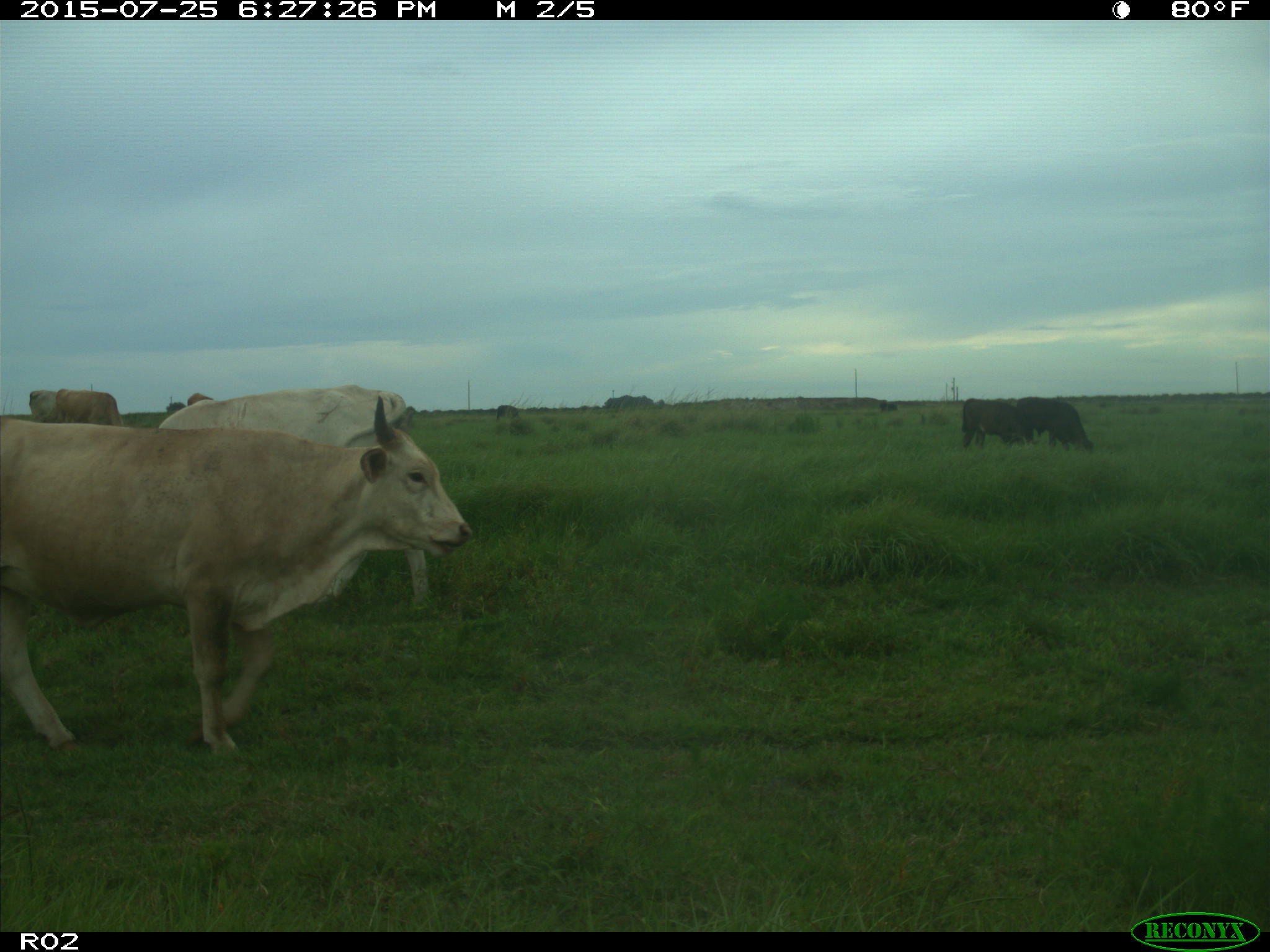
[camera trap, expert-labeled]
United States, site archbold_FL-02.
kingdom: Animalia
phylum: Chordata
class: Mammalia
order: Artiodactyla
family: Bovidae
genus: Bos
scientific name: Bos taurus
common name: domestic cow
Bos taurus (domestic cow).